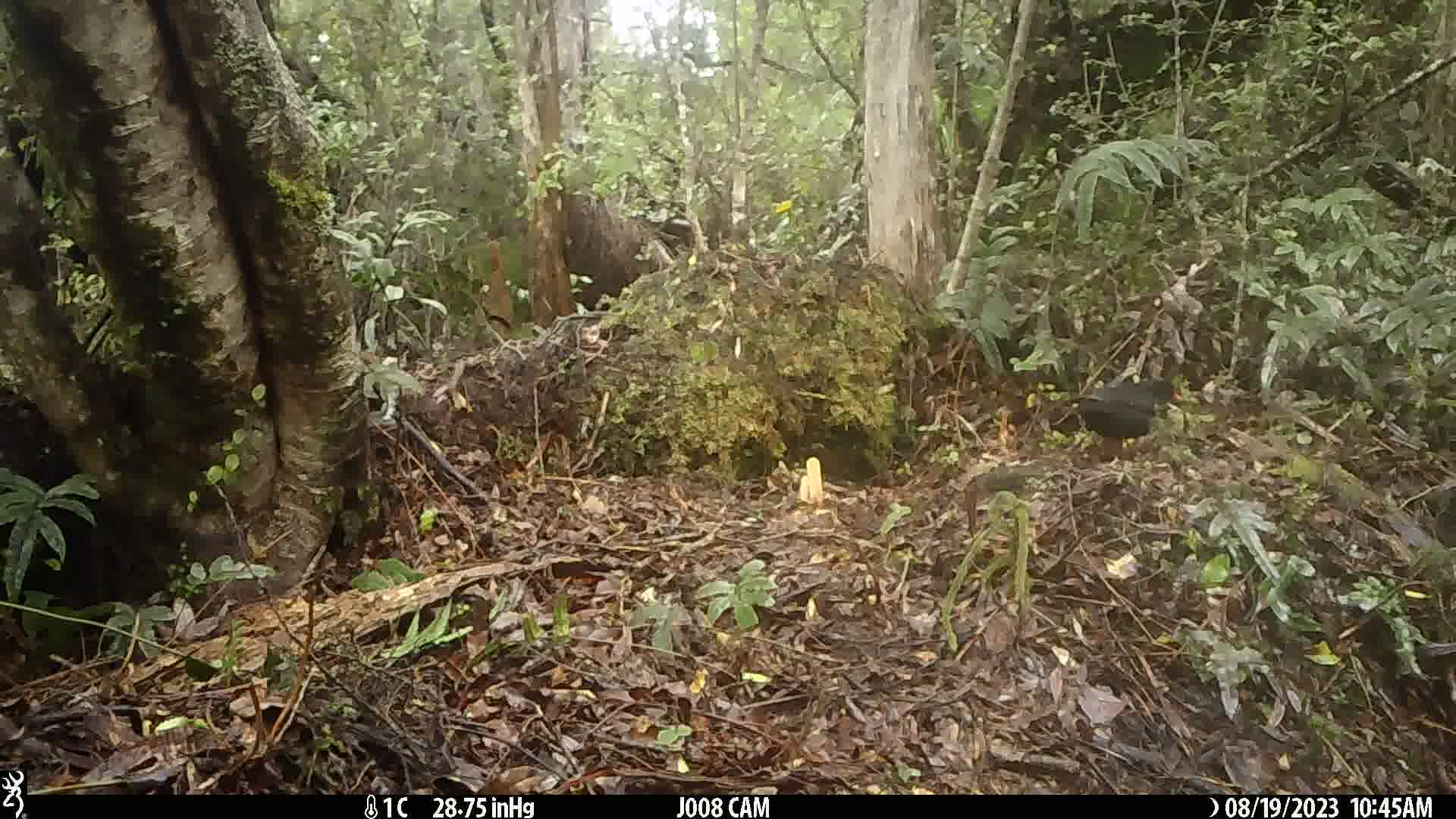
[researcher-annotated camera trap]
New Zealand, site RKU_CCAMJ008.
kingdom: Animalia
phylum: Chordata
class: Aves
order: Passeriformes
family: Turdidae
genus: Turdus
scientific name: Turdus merula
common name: eurasian blackbird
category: blackbird